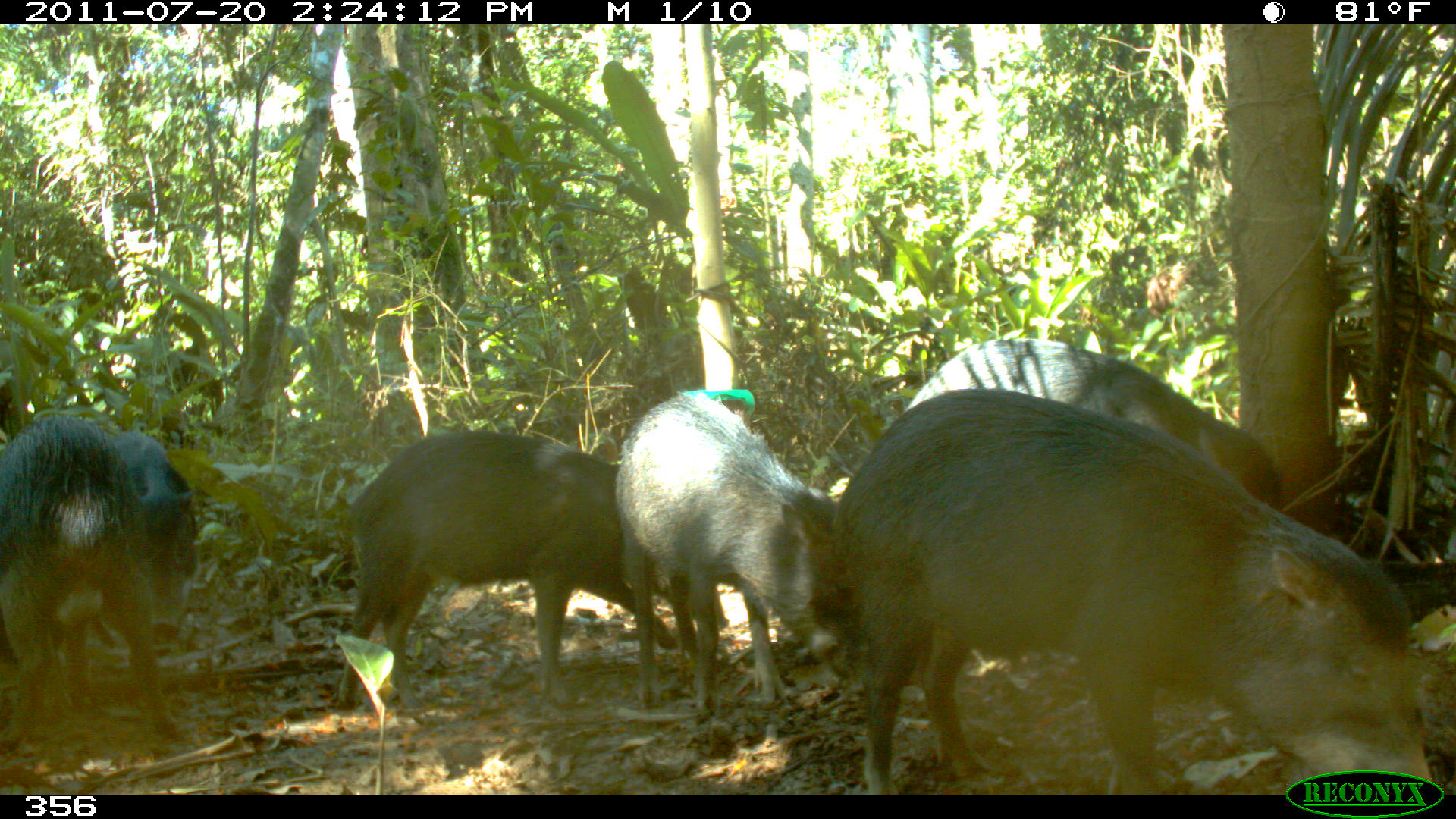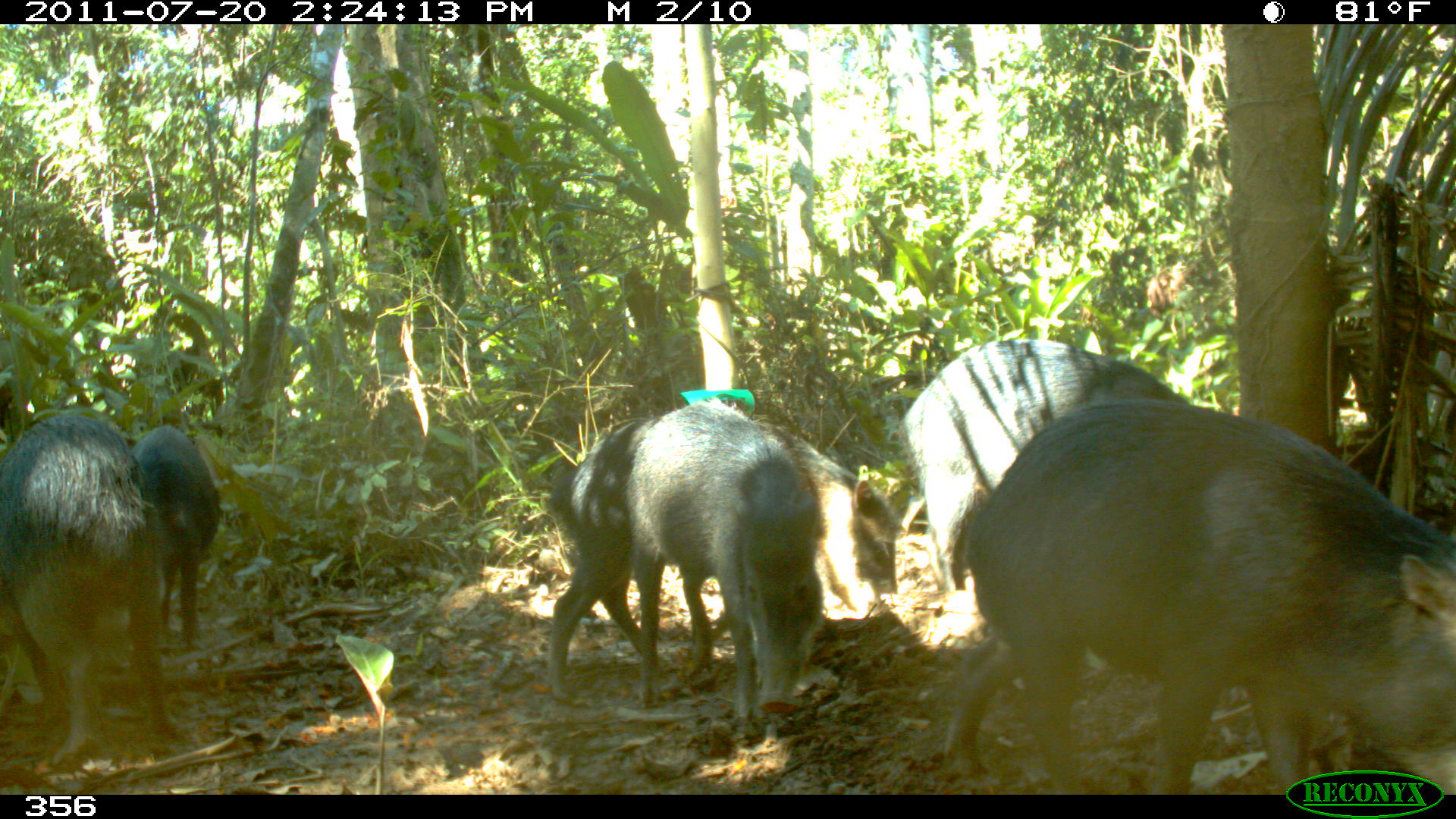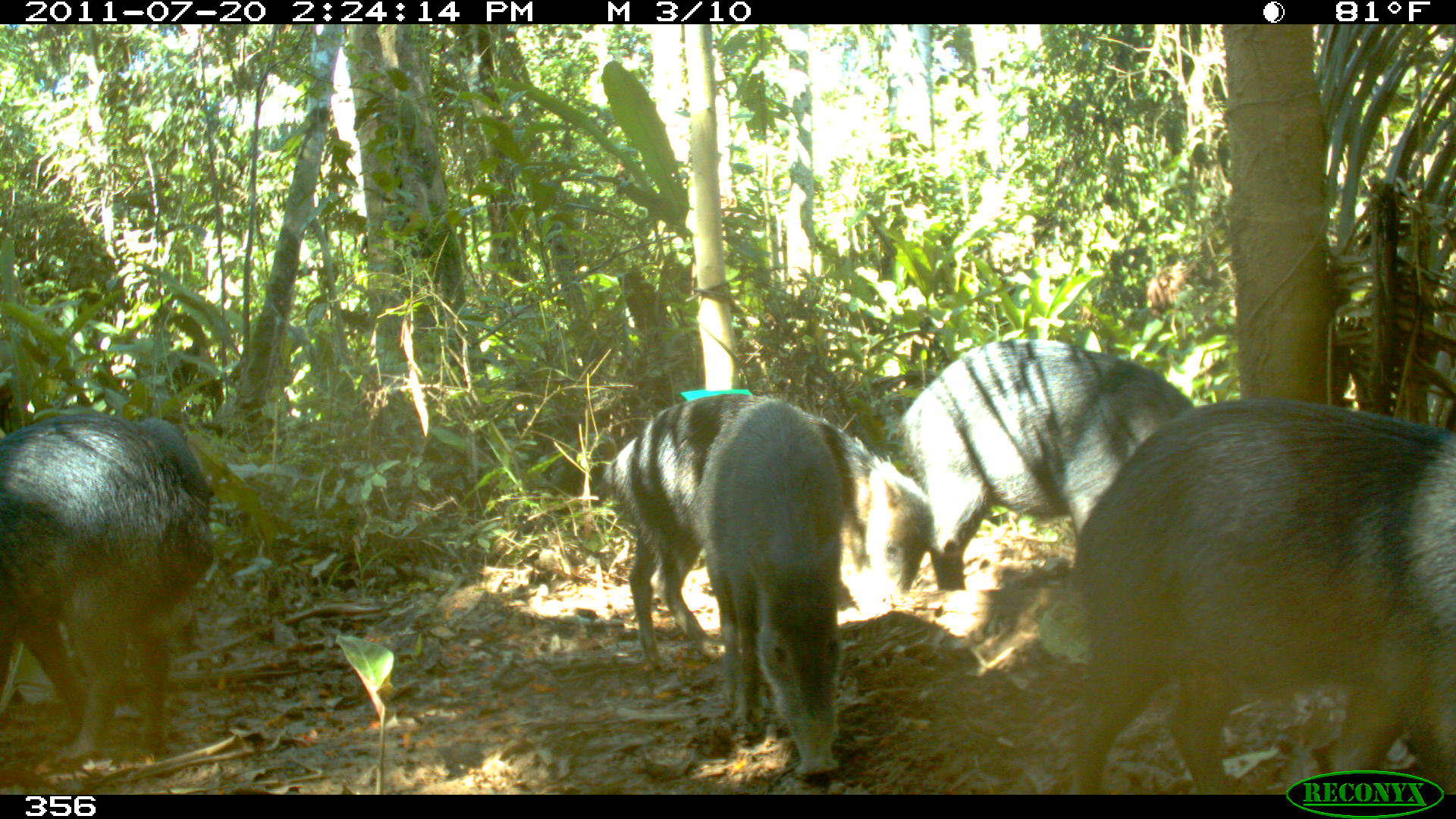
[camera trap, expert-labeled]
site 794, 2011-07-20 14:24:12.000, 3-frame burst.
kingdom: Animalia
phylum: Chordata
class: Mammalia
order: Artiodactyla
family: Tayassuidae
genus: Tayassu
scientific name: Tayassu pecari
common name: white-lipped peccary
Tayassu pecari (white-lipped peccary).